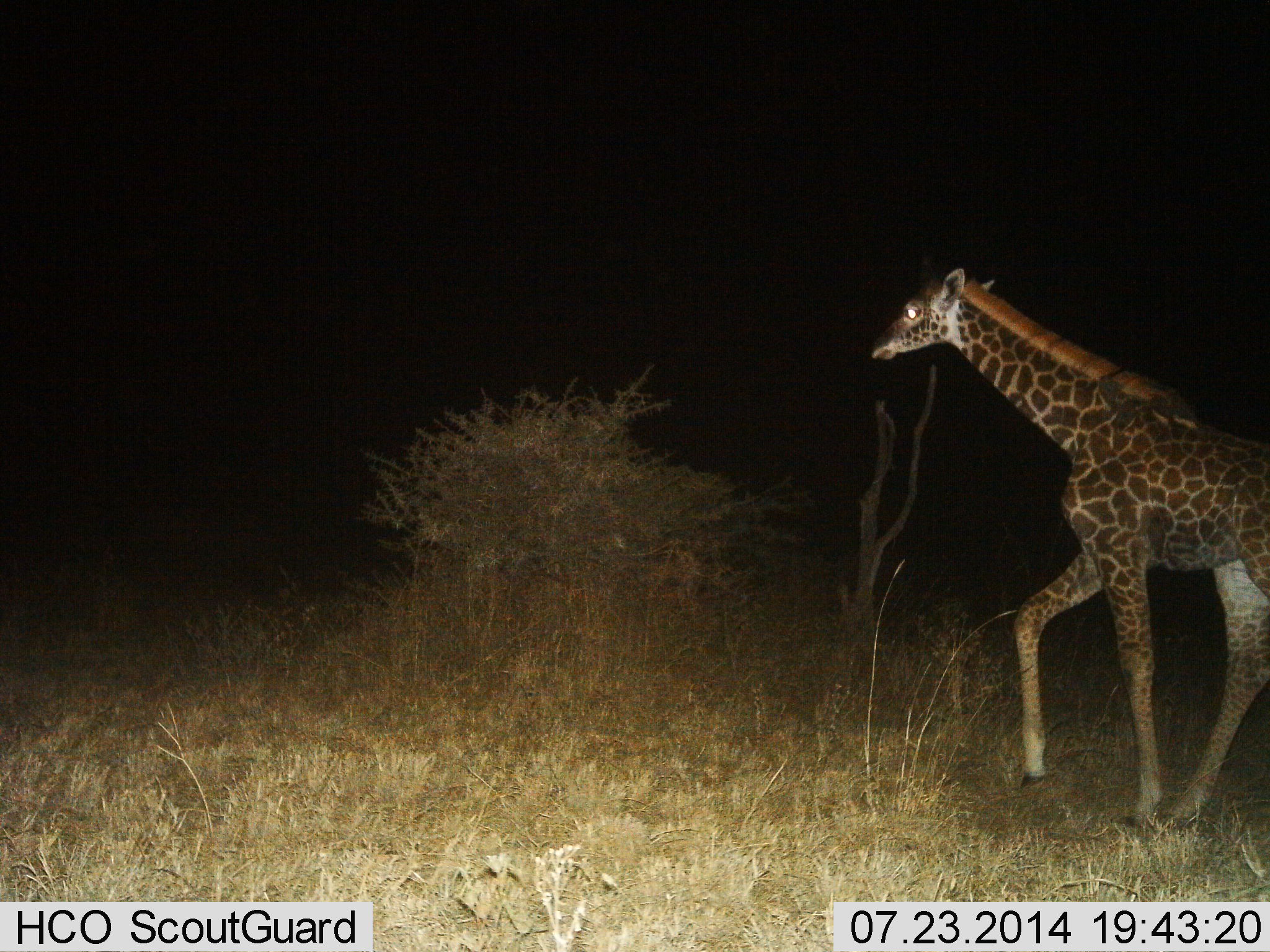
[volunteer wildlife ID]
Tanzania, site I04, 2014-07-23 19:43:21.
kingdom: Animalia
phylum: Chordata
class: Mammalia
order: Artiodactyla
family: Giraffidae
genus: Giraffa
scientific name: Giraffa camelopardalis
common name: giraffe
Giraffe (Giraffa camelopardalis), count 1. Behavior (volunteer vote fractions): standing 20%, resting 10%, moving 100%, interacting 10%. Young present (vote fraction): 20%. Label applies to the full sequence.